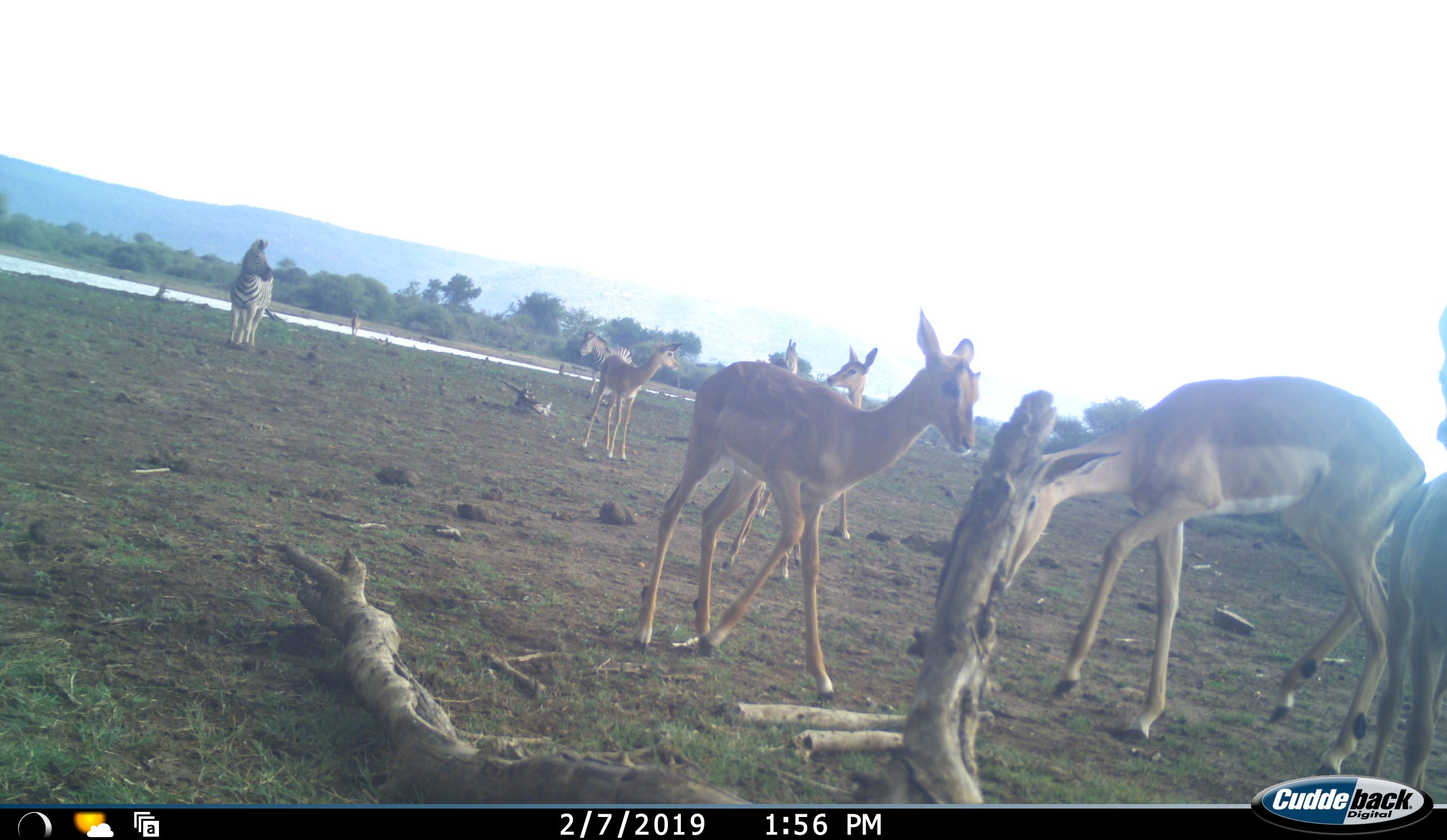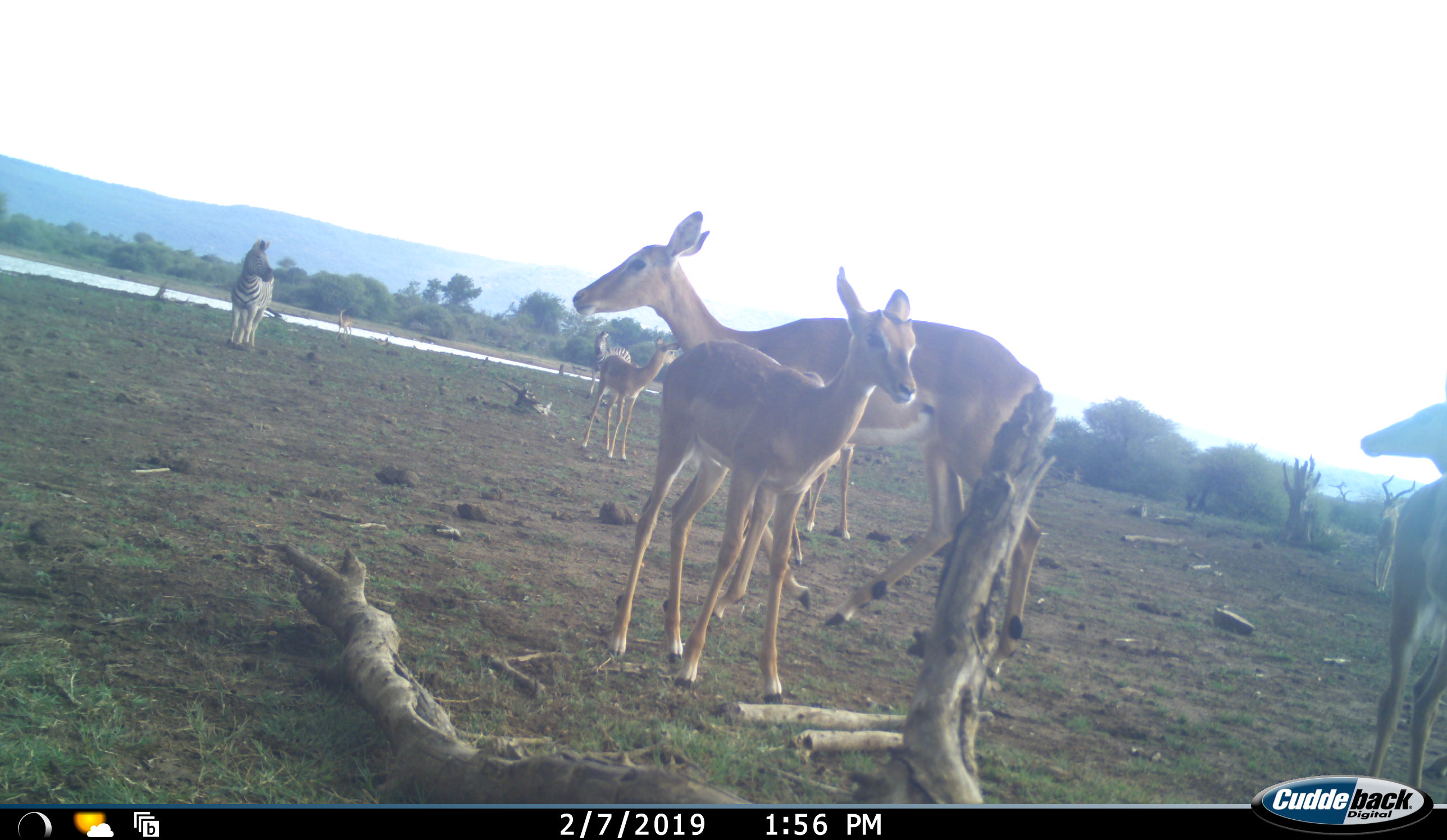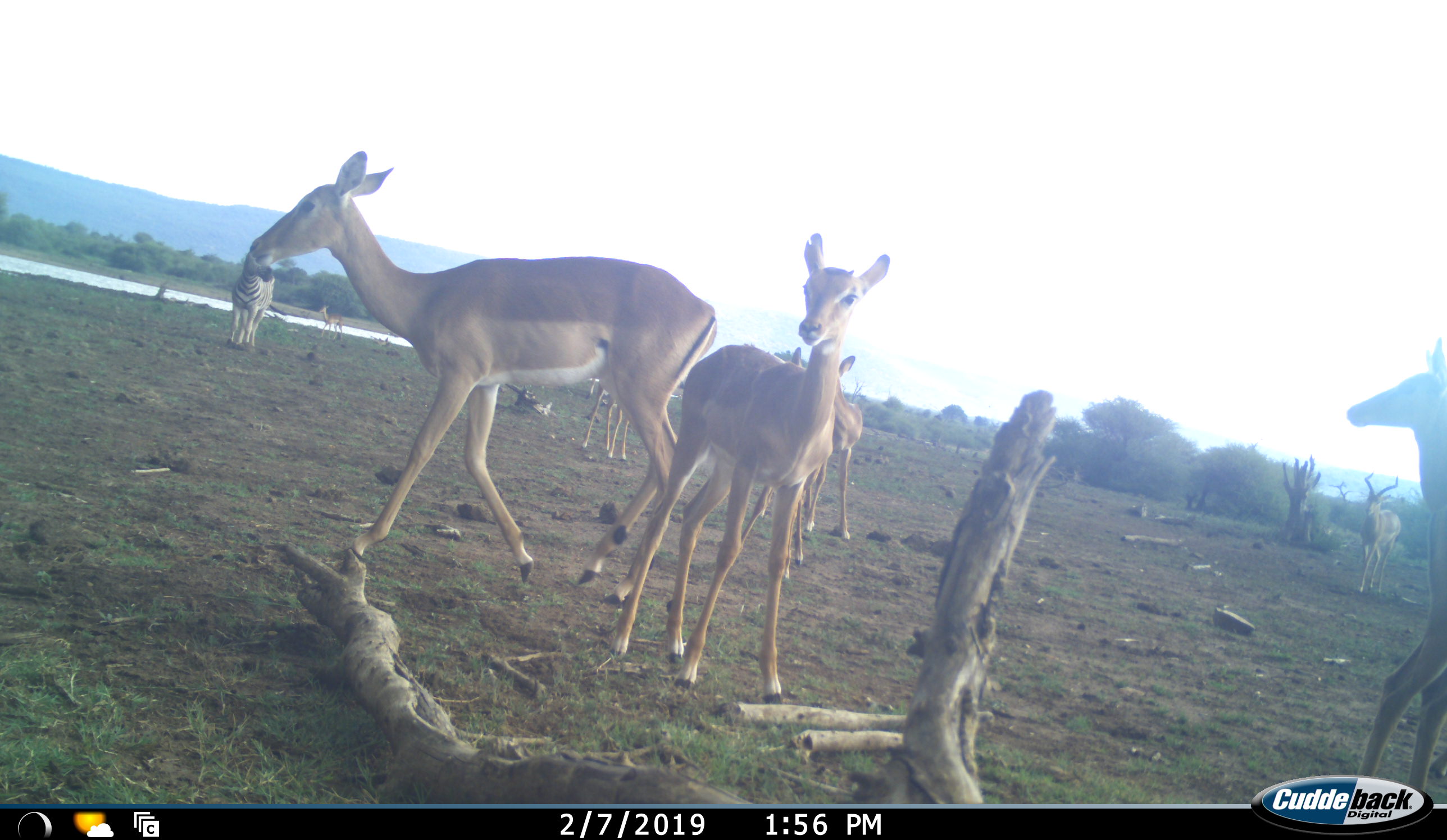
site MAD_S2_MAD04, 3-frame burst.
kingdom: Animalia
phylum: Chordata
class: Mammalia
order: Artiodactyla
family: Bovidae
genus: Aepyceros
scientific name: Aepyceros melampus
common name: impala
Impala (Aepyceros melampus), count 7. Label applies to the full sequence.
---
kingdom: Animalia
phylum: Chordata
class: Mammalia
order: Perissodactyla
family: Equidae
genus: Equus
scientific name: Equus quagga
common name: plains zebra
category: zebraplains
Zebraplains (plains zebra) (Equus quagga), count 2. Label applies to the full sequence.